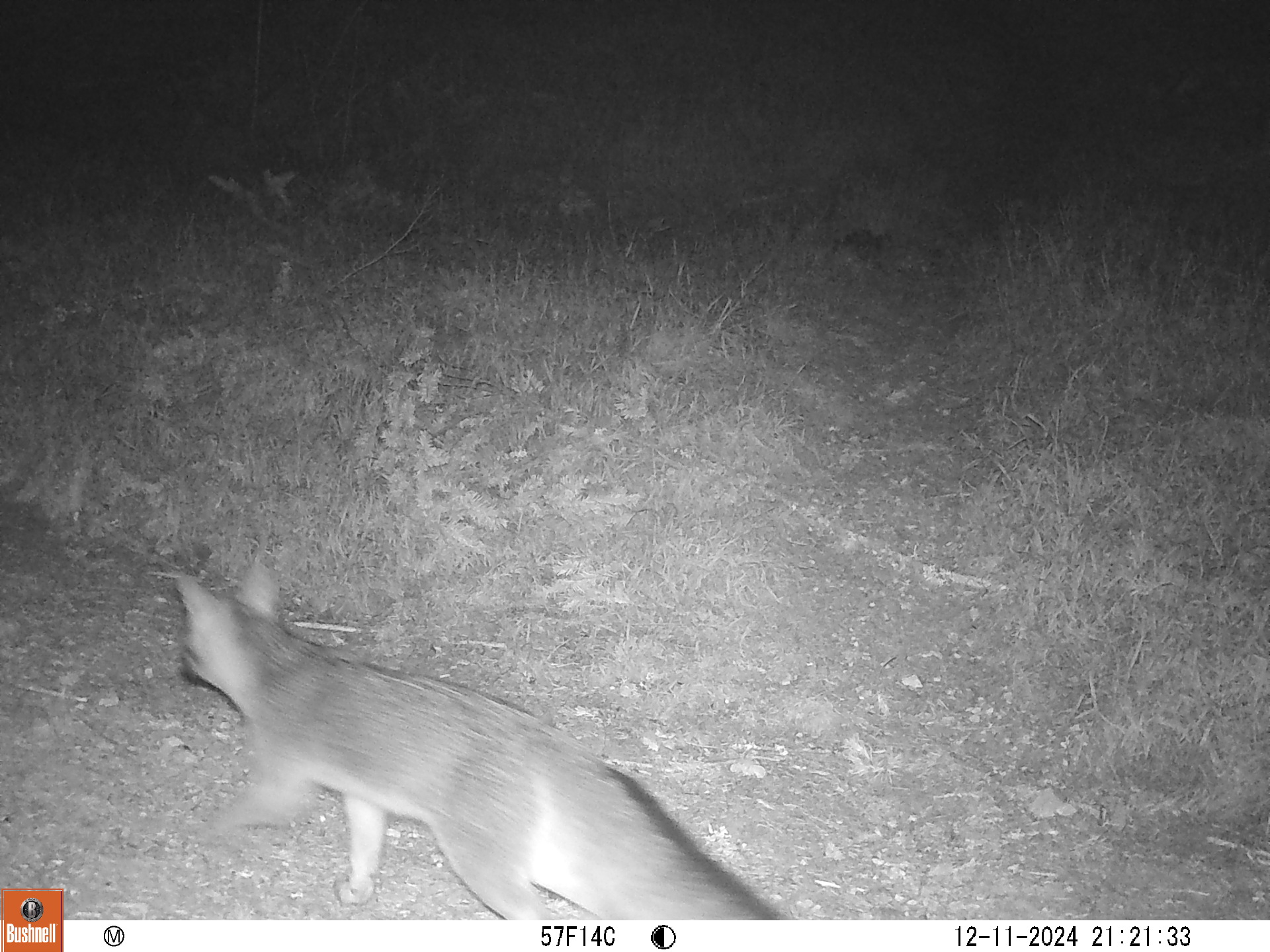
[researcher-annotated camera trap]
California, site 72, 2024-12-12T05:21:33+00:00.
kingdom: Animalia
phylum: Chordata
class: Mammalia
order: Carnivora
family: Canidae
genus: Urocyon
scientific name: Urocyon cinereoargenteus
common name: gray fox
Gray fox (Urocyon cinereoargenteus).